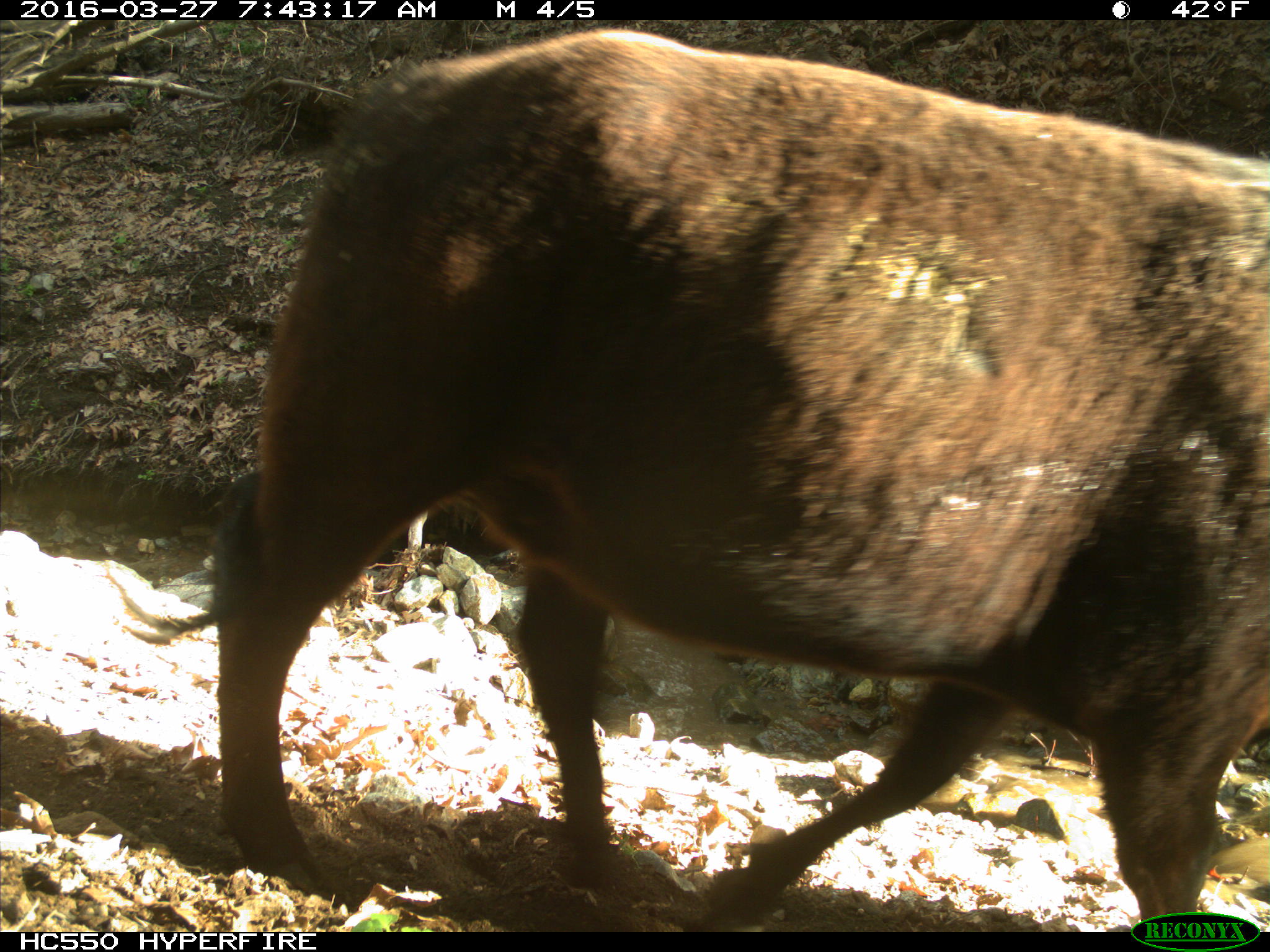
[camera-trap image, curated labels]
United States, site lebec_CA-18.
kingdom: Animalia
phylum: Chordata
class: Mammalia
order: Artiodactyla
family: Bovidae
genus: Bos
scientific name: Bos taurus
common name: domestic cow